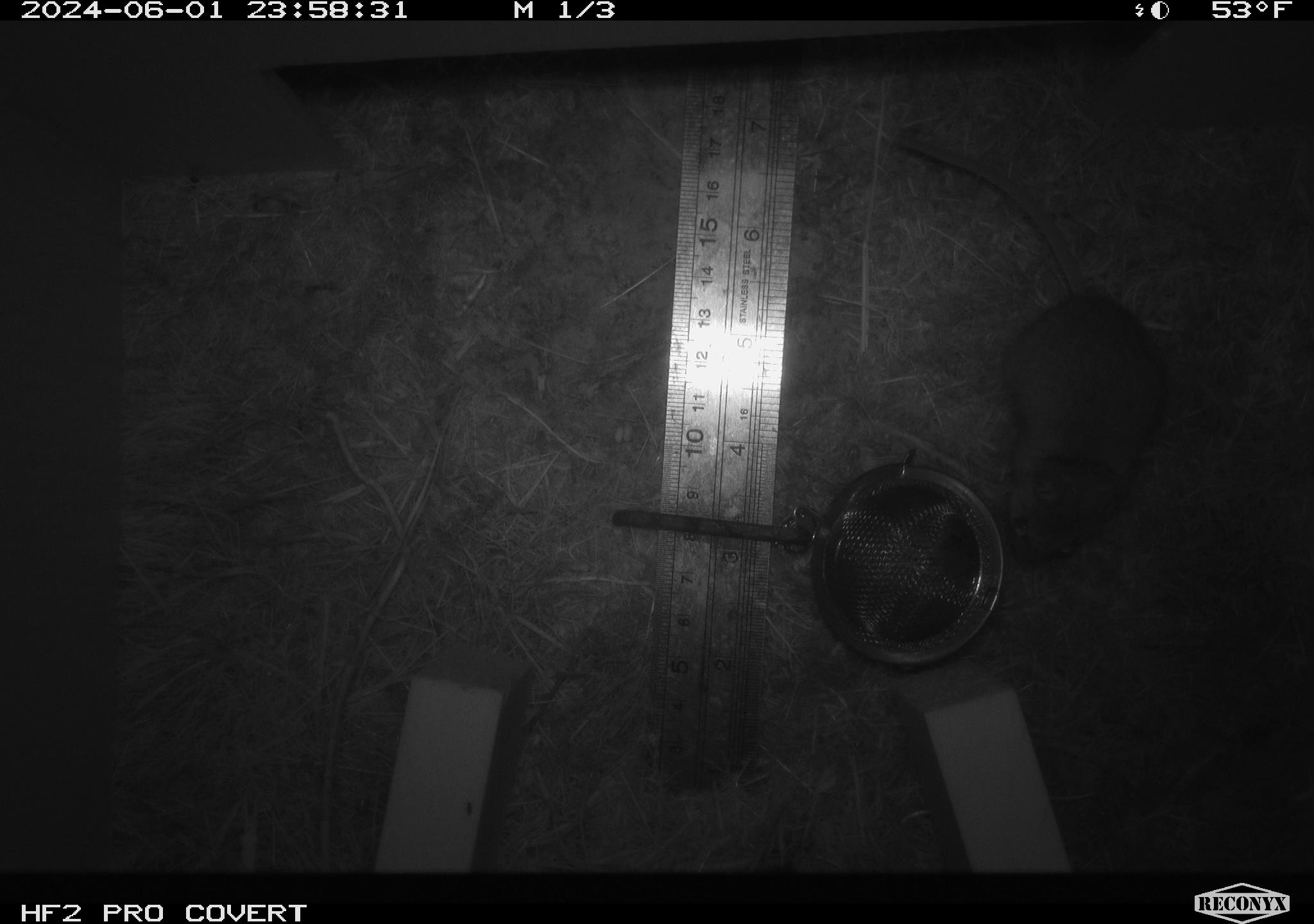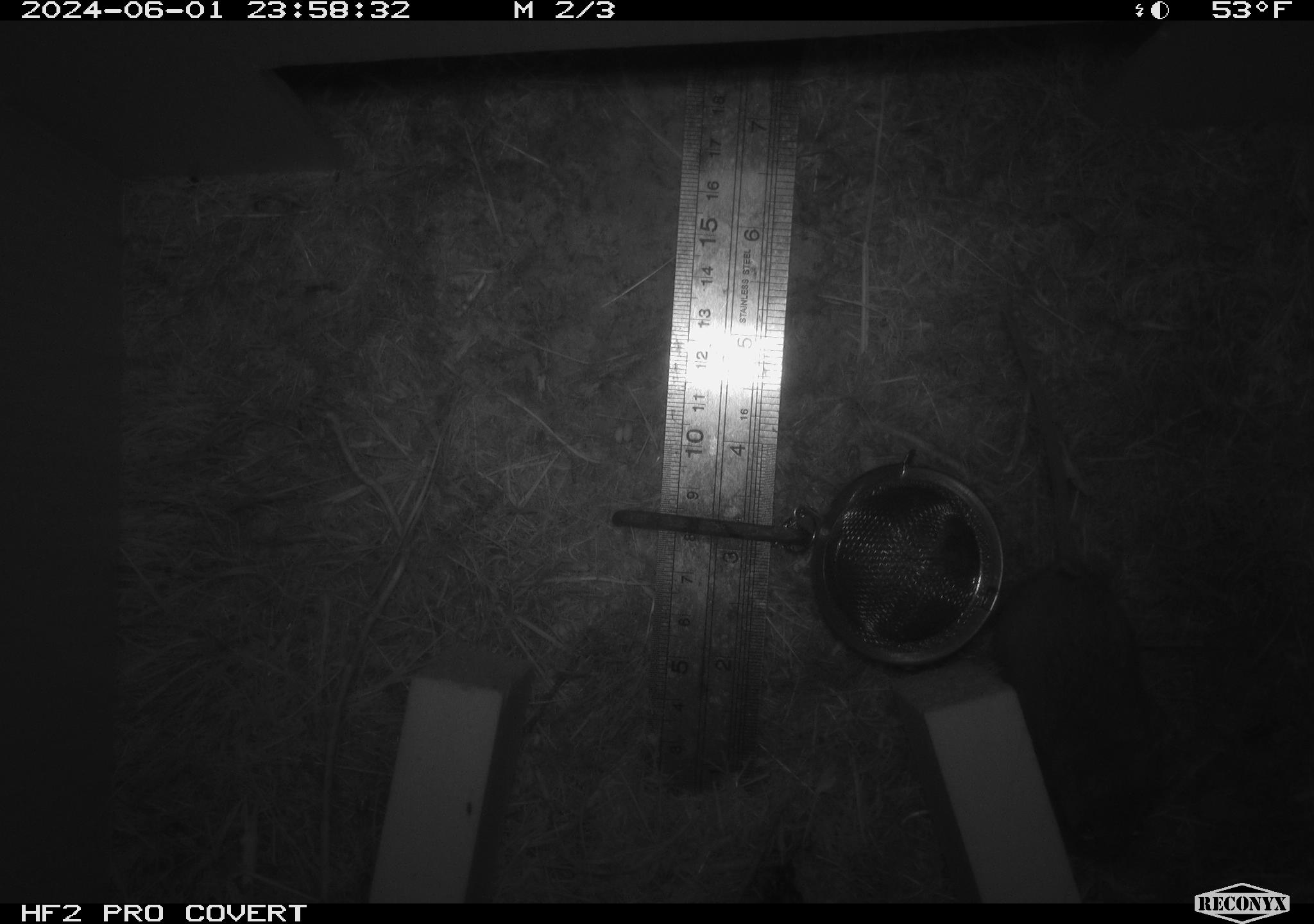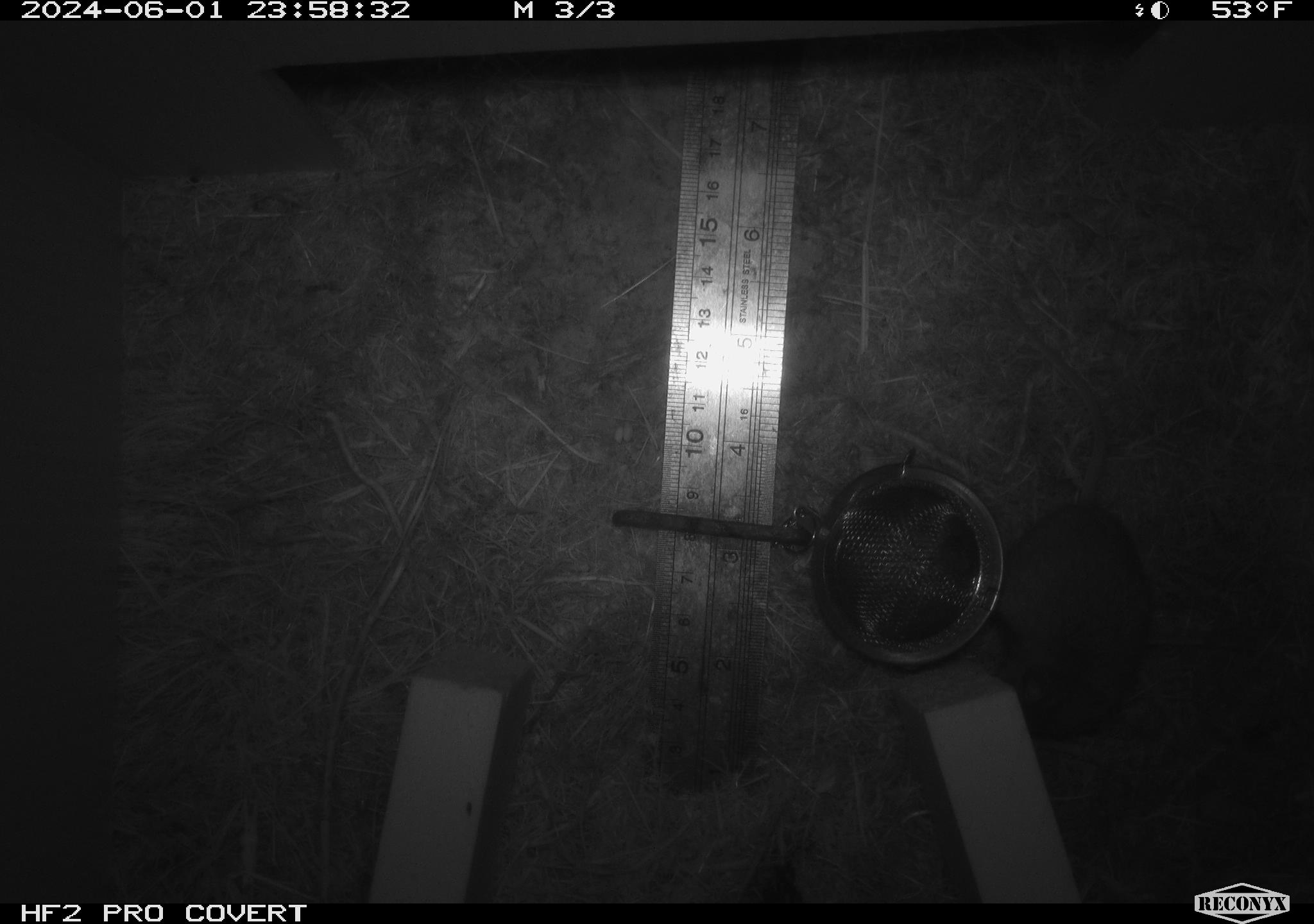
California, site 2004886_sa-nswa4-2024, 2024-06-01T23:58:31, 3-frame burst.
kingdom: Animalia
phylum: Chordata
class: Mammalia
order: Rodentia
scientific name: Rodentia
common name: rodent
Rodent (Rodentia).